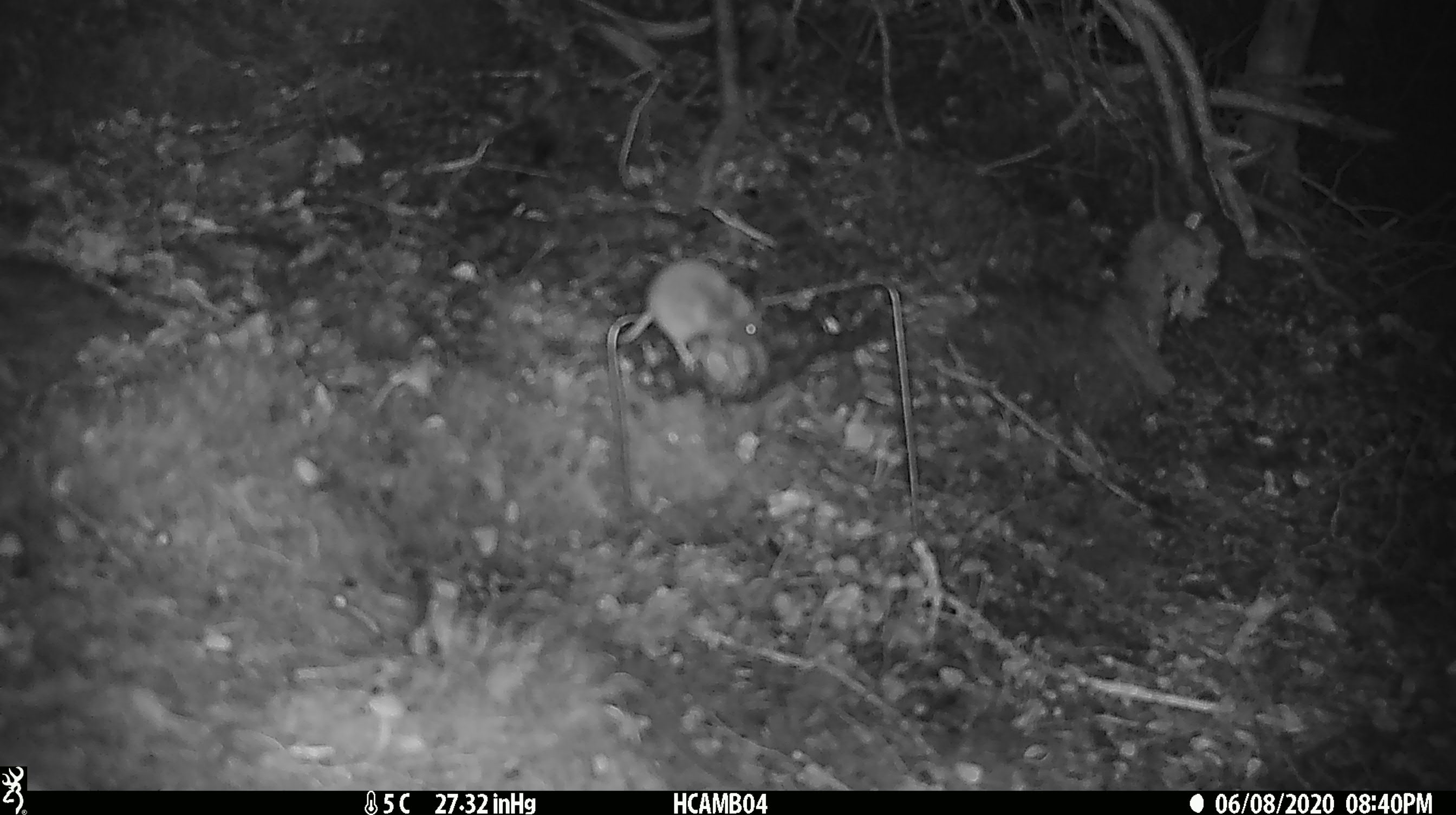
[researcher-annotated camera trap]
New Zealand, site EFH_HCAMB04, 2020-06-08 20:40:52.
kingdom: Animalia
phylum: Chordata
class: Mammalia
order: Rodentia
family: Muridae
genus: Mus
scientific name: Mus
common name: mouse